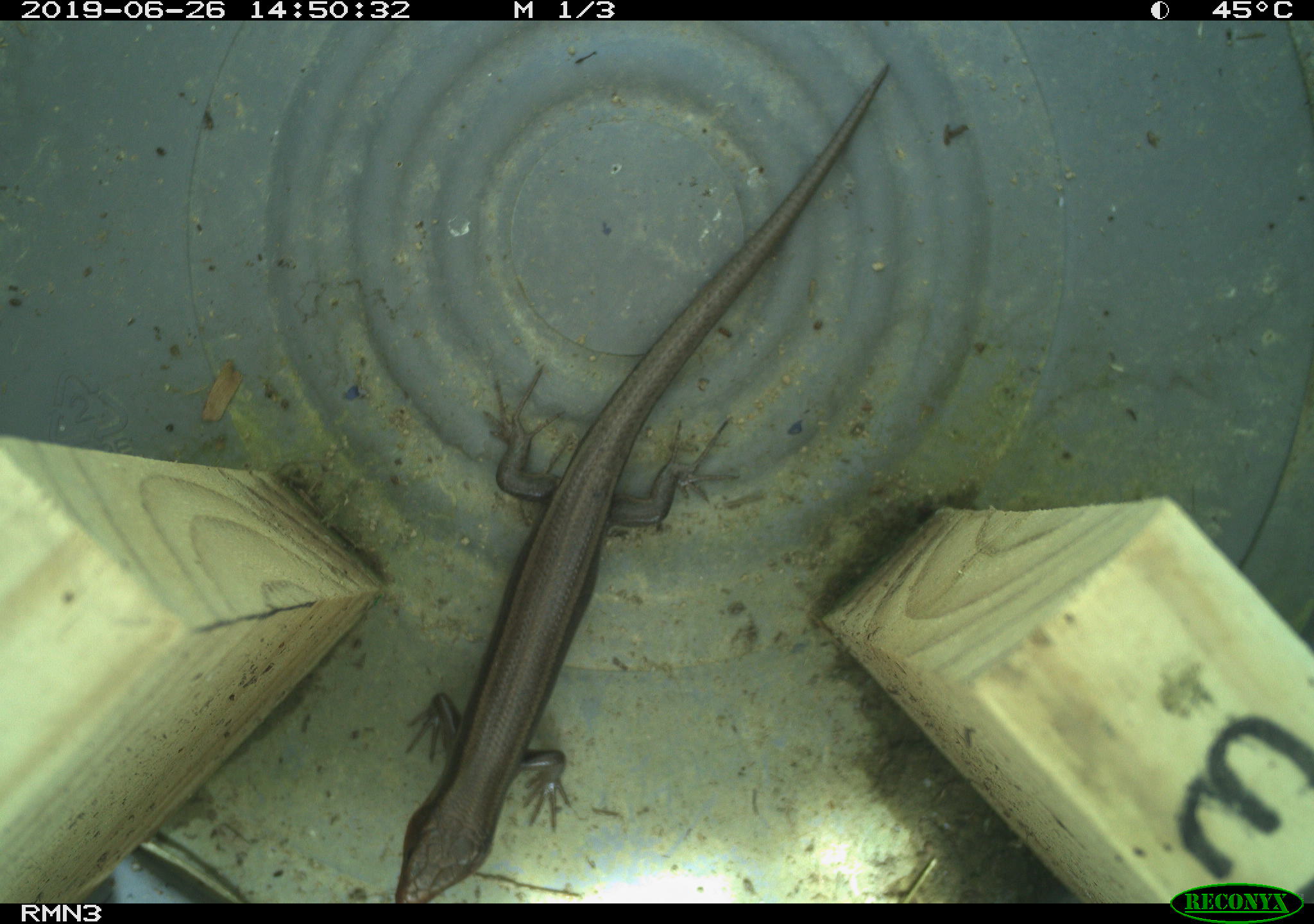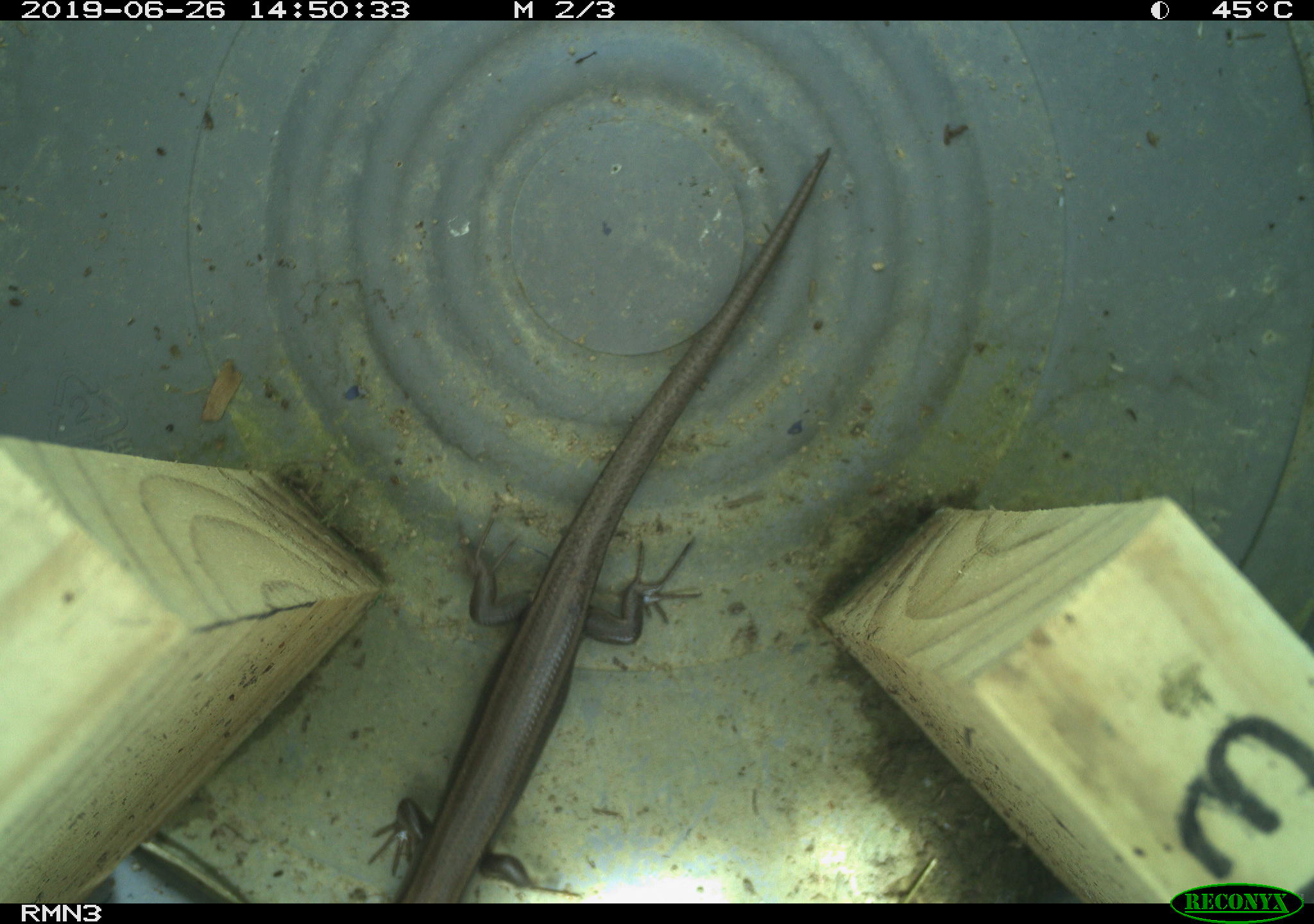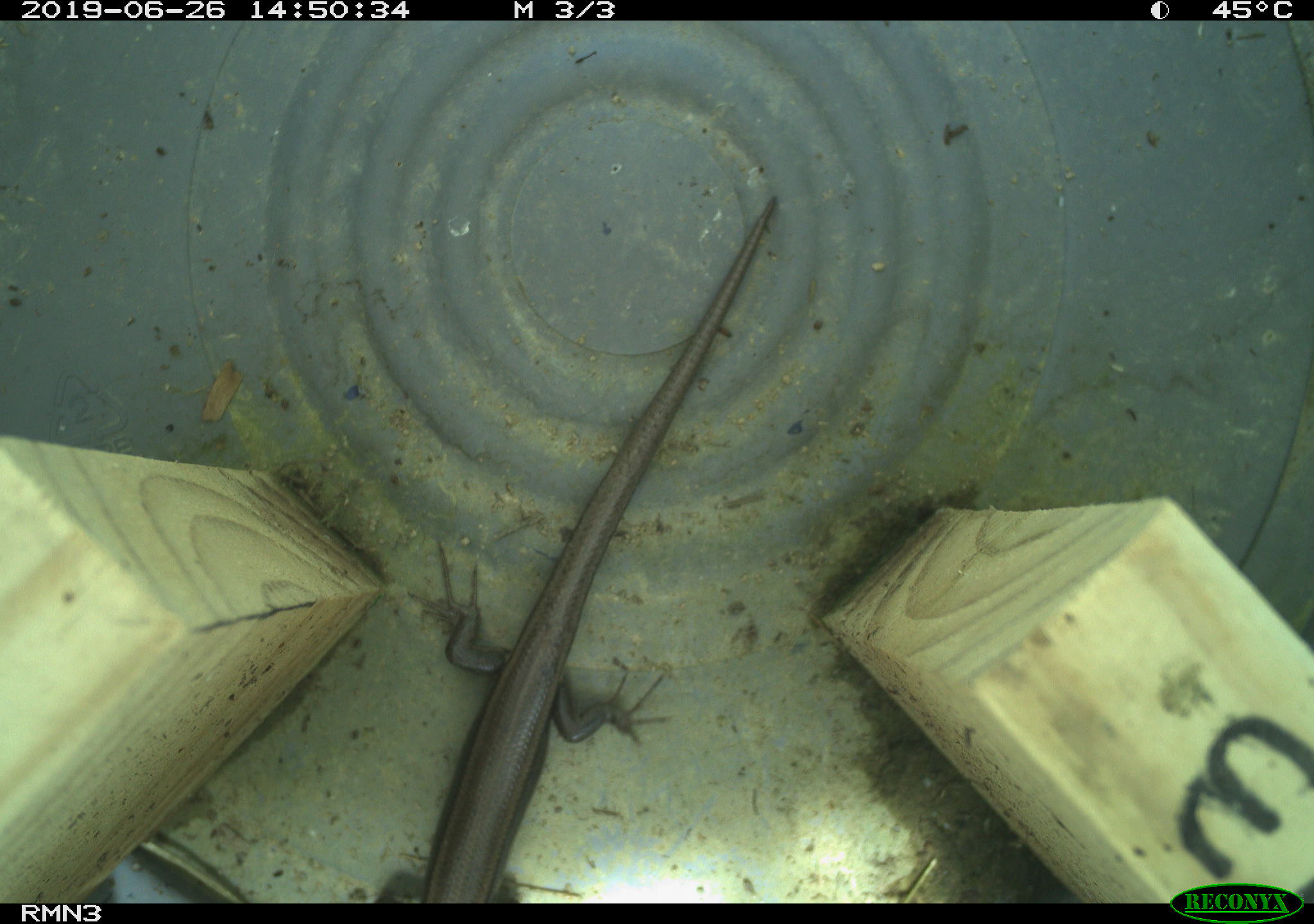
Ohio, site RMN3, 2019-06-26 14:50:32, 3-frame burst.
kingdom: Animalia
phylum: Chordata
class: Reptilia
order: Squamata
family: Scincidae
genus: Plestiodon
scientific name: Plestiodon fasciatus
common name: common five-lined skink